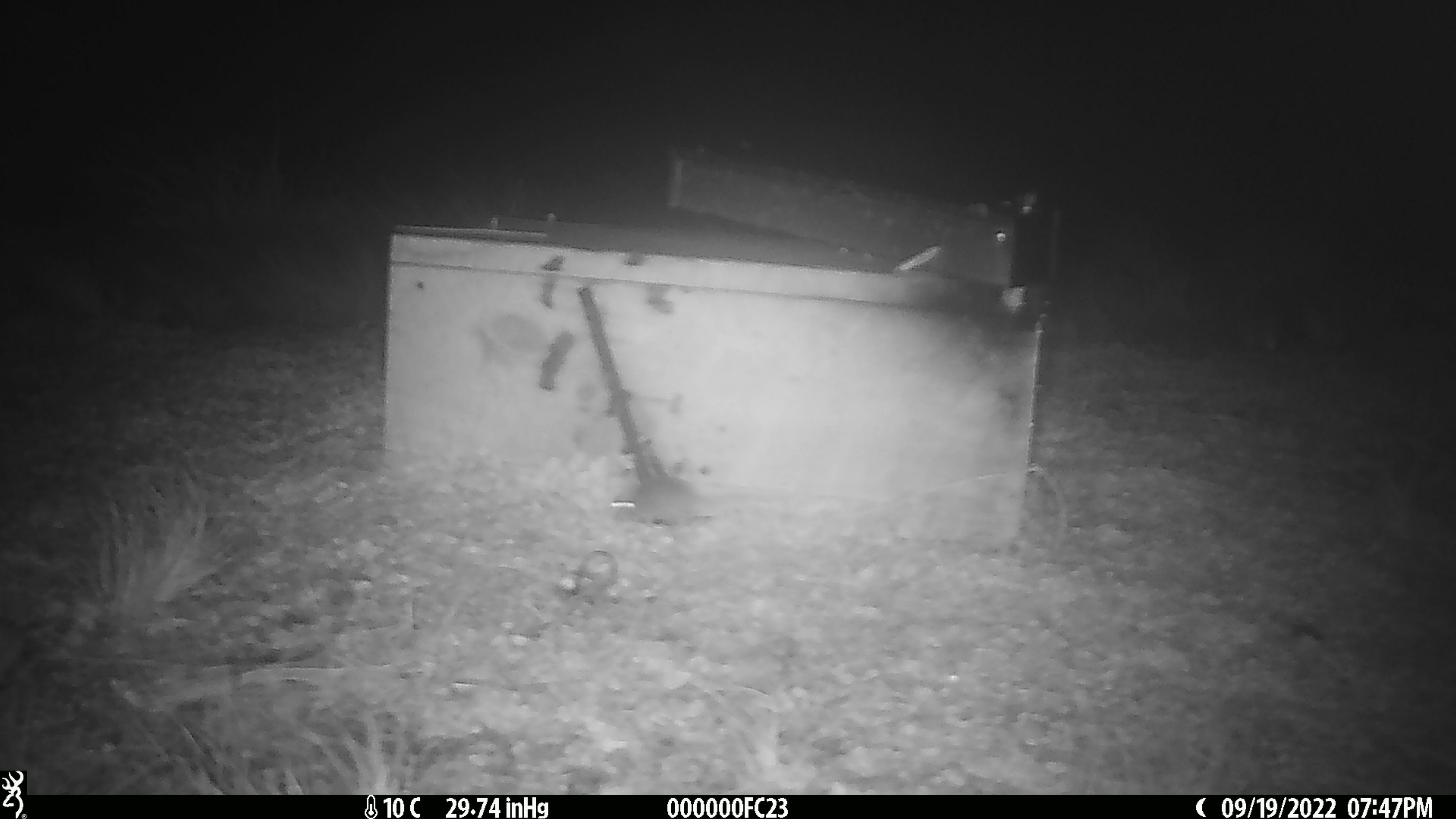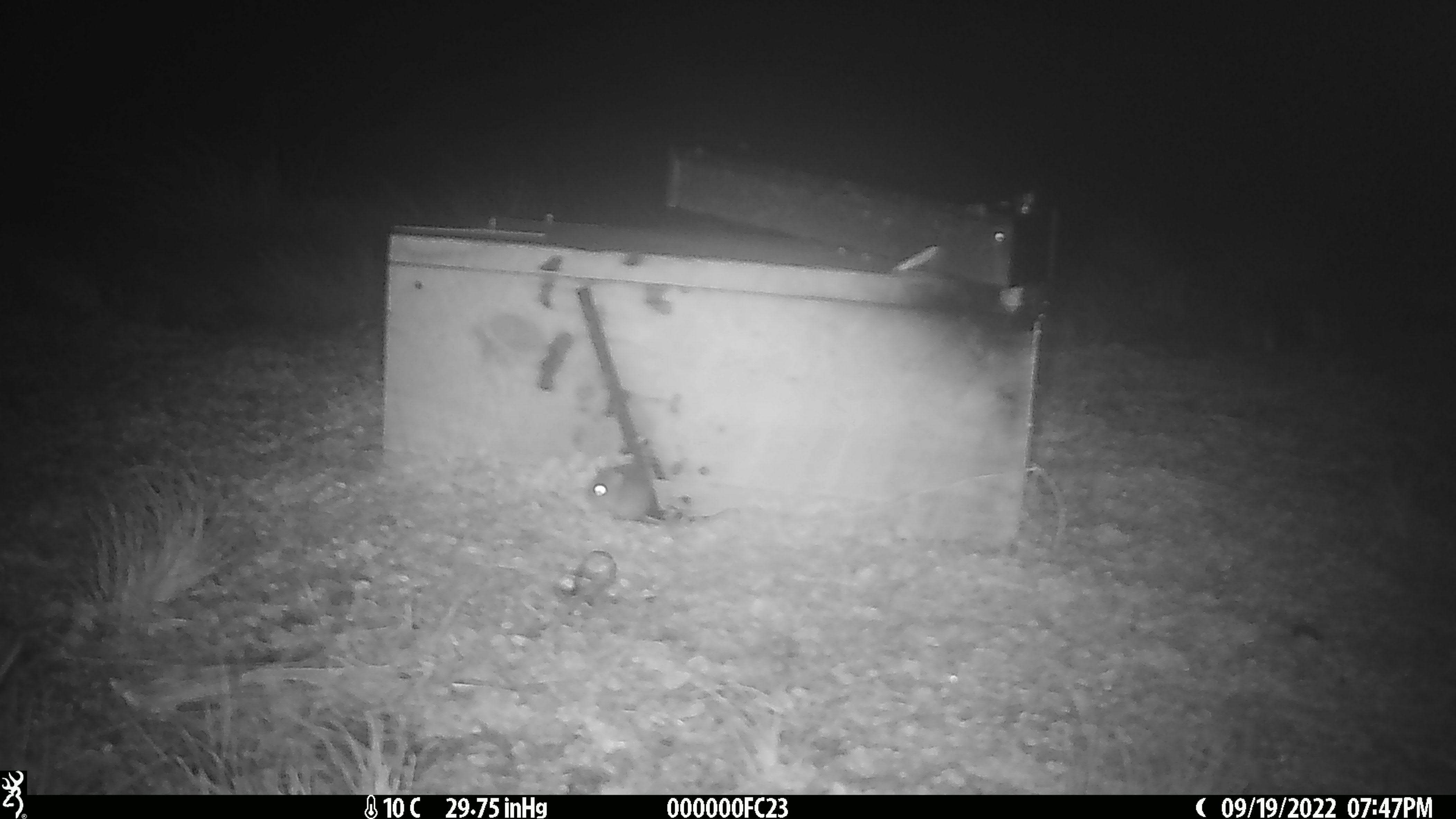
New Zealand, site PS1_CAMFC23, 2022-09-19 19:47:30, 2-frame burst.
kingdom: Animalia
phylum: Chordata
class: Mammalia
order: Rodentia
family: Muridae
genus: Mus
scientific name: Mus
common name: mouse